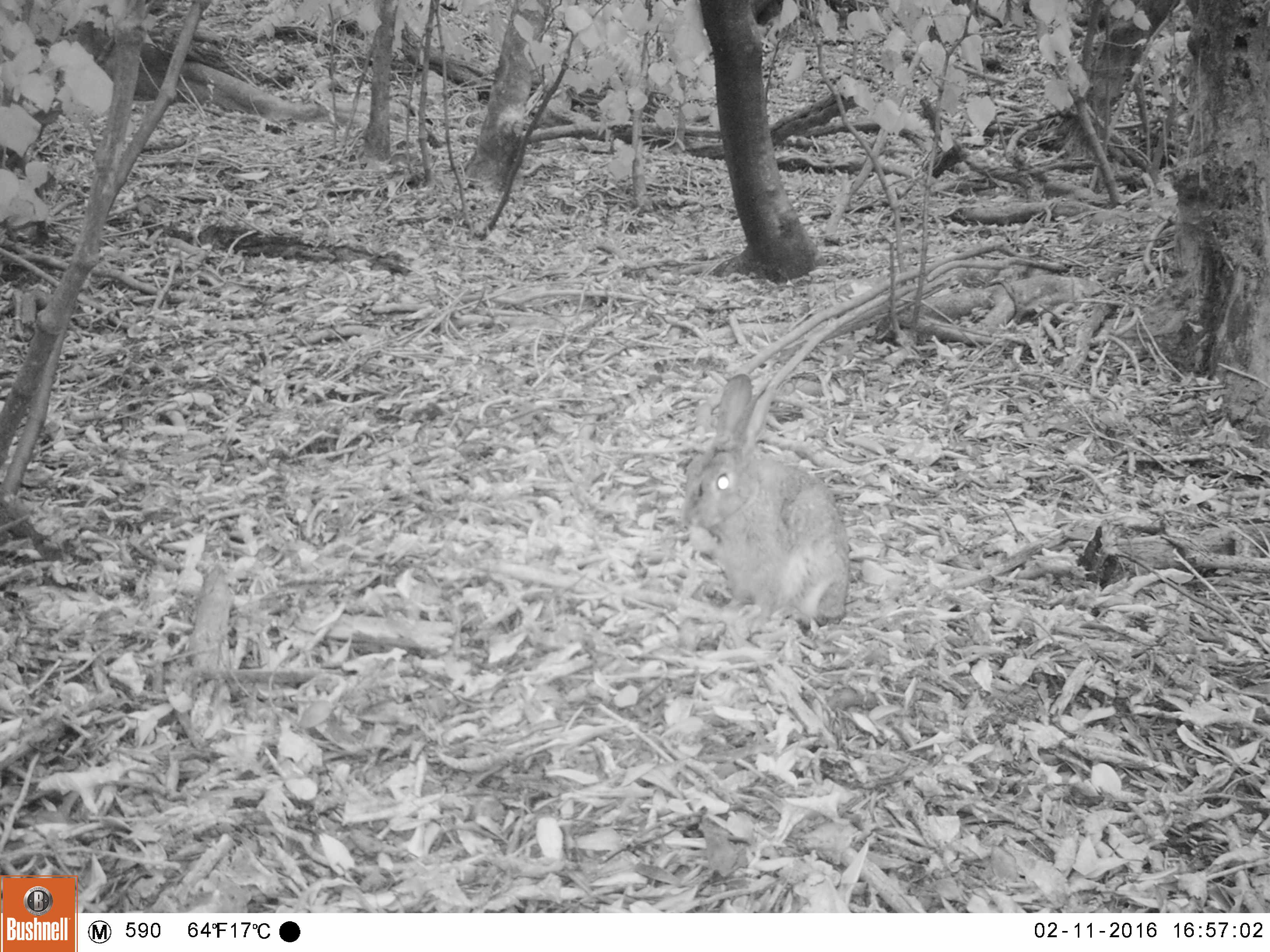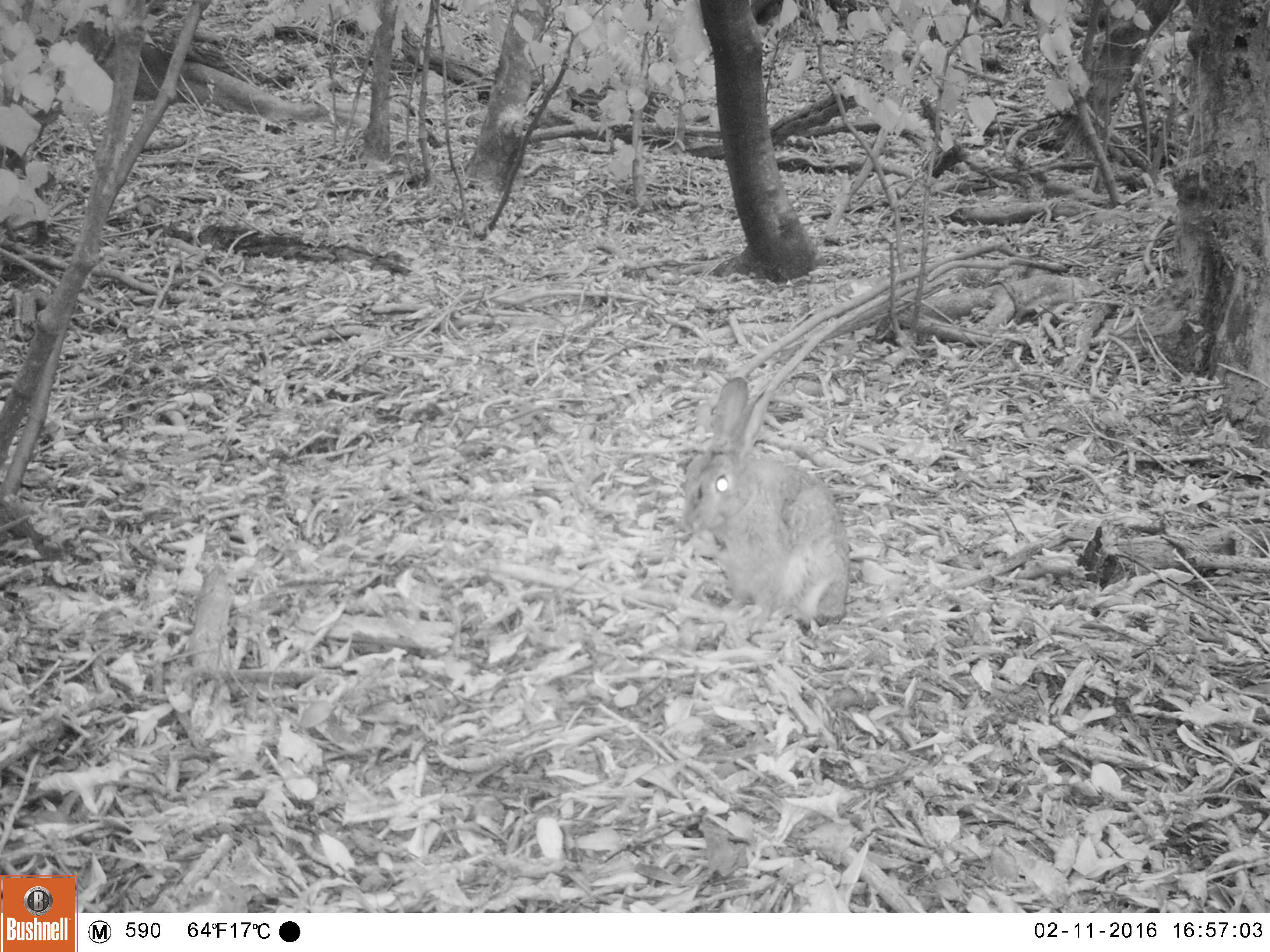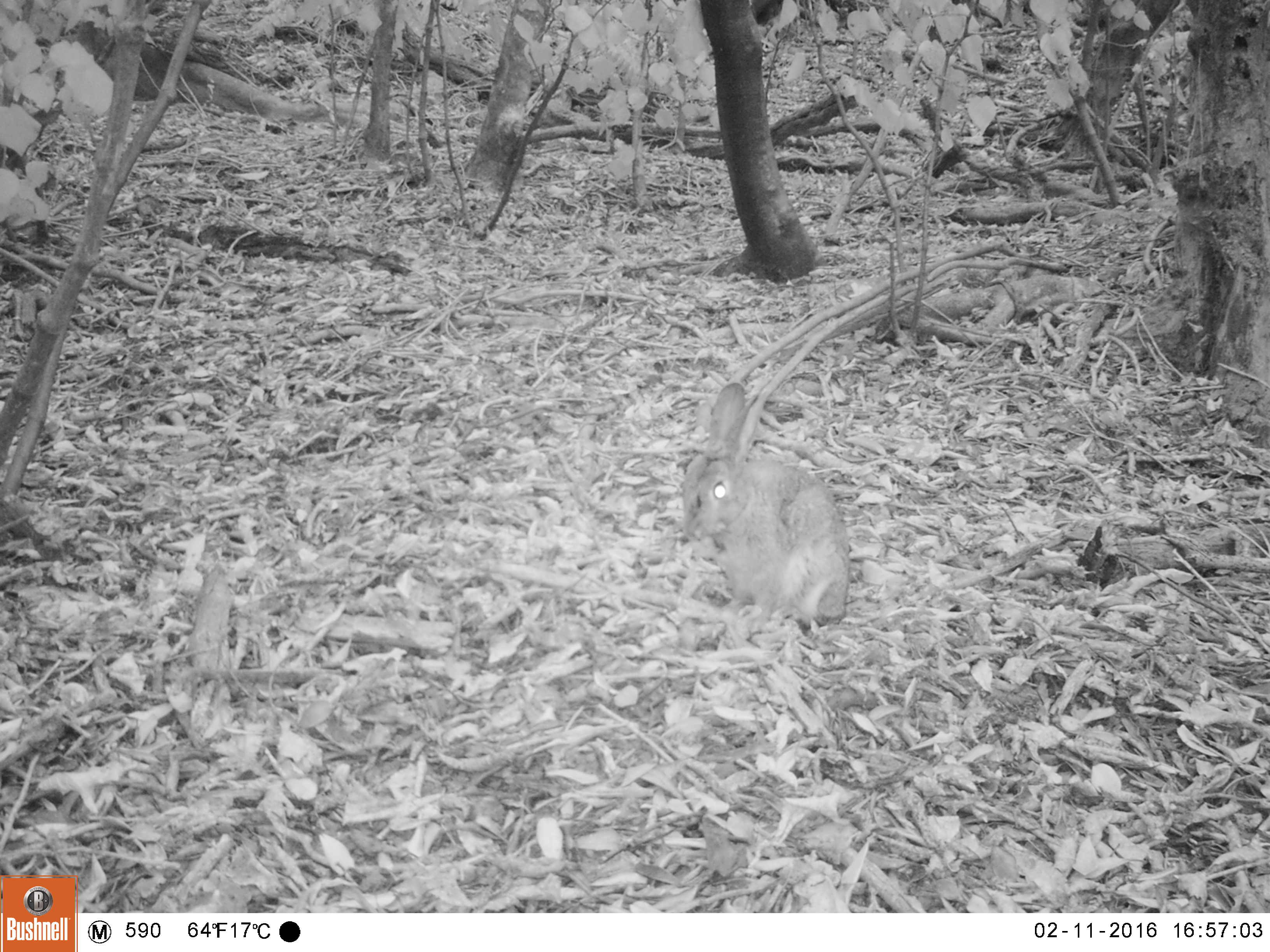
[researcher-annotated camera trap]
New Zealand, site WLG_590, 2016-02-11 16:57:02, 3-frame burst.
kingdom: Animalia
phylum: Chordata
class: Mammalia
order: Lagomorpha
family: Leporidae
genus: Oryctolagus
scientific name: Oryctolagus cuniculus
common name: european rabbit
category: rabbit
Rabbit (european rabbit) (Oryctolagus cuniculus).